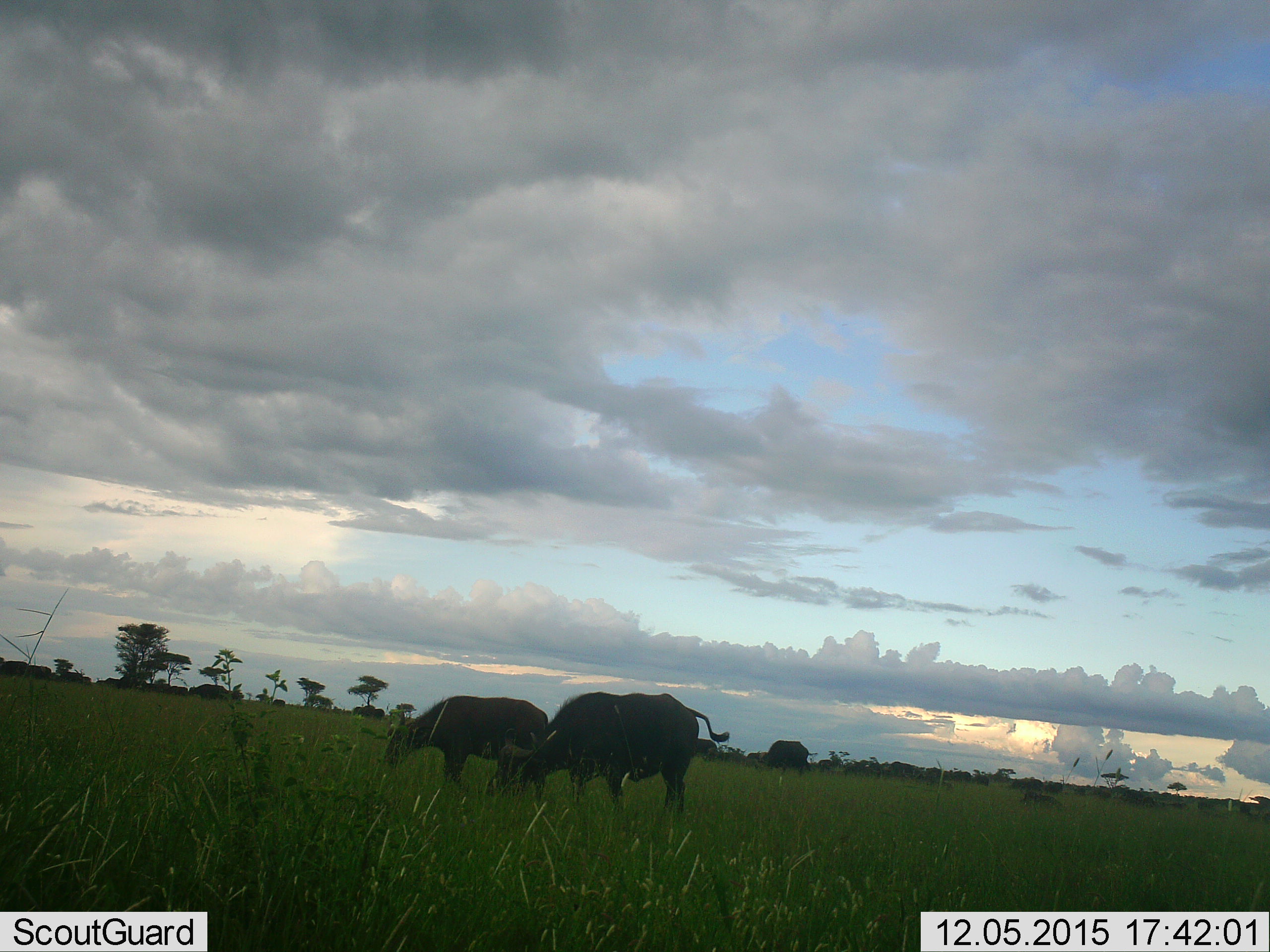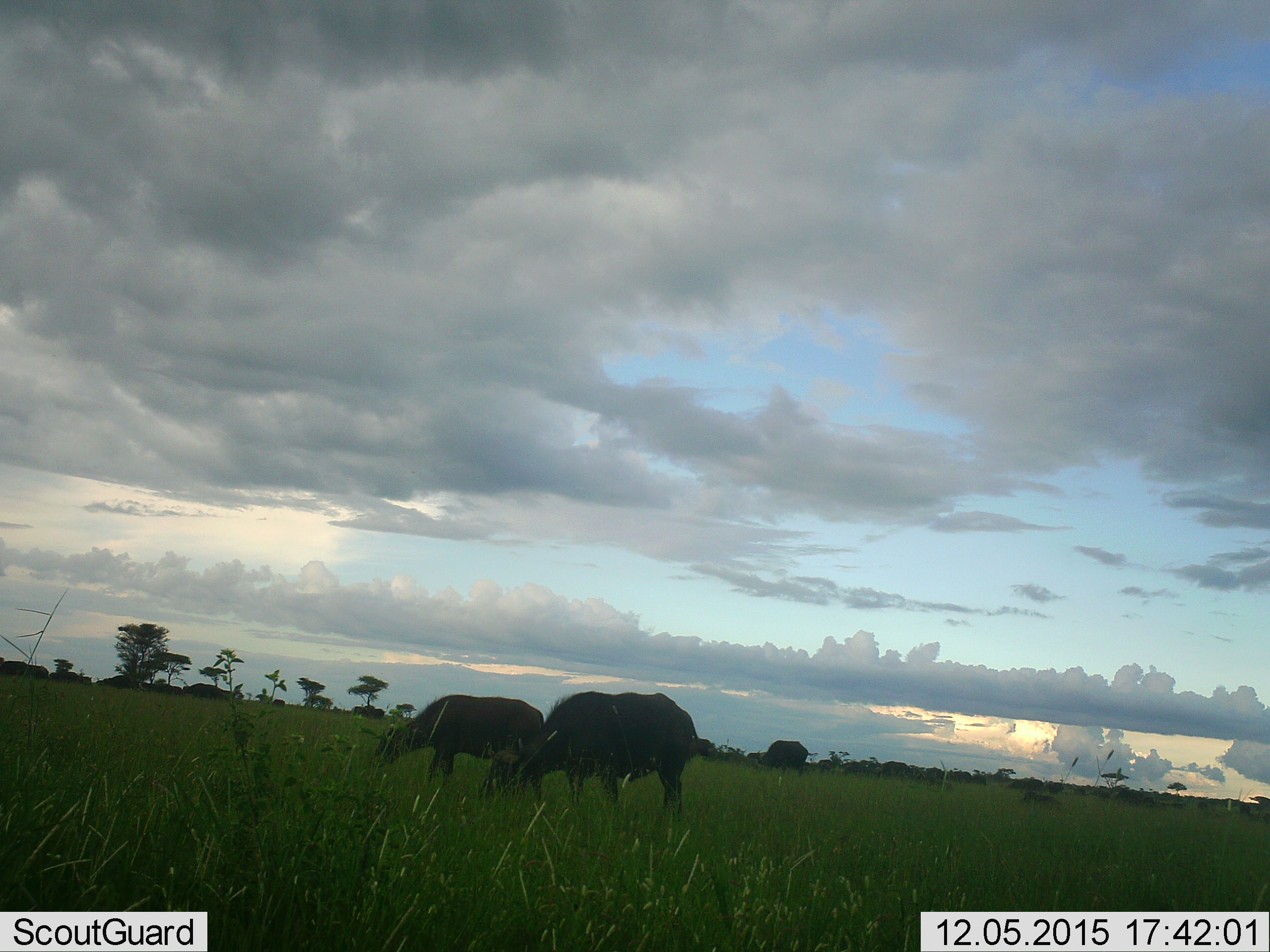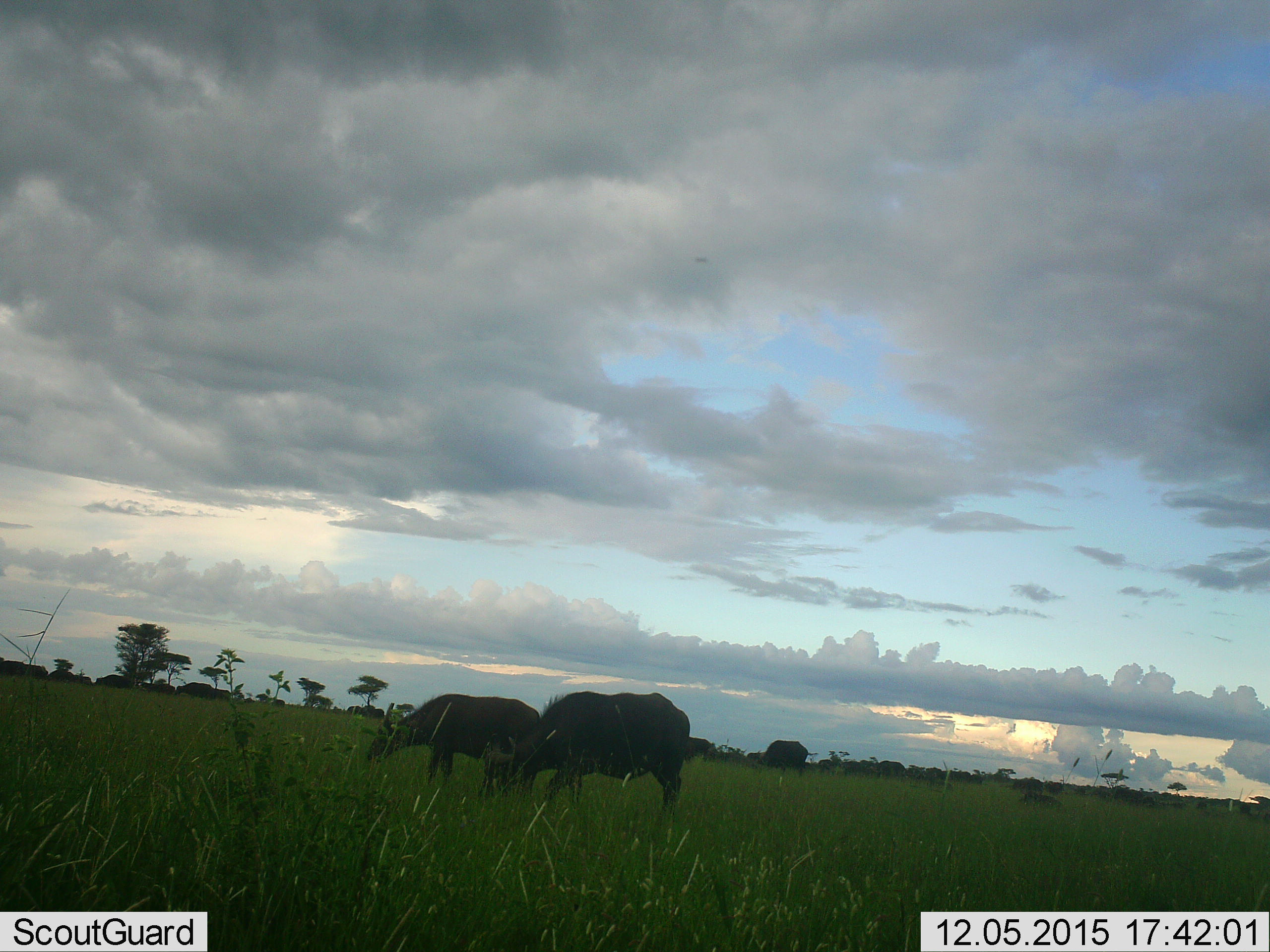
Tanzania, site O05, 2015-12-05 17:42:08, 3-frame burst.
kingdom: Animalia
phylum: Chordata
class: Mammalia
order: Artiodactyla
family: Bovidae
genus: Syncerus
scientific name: Syncerus caffer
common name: cape buffalo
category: buffalo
Buffalo (cape buffalo) (Syncerus caffer), count 11-50. Behavior (volunteer vote fractions): standing 14%, resting 0%, moving 29%, interacting 0%. Young present (vote fraction): 0%. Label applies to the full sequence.